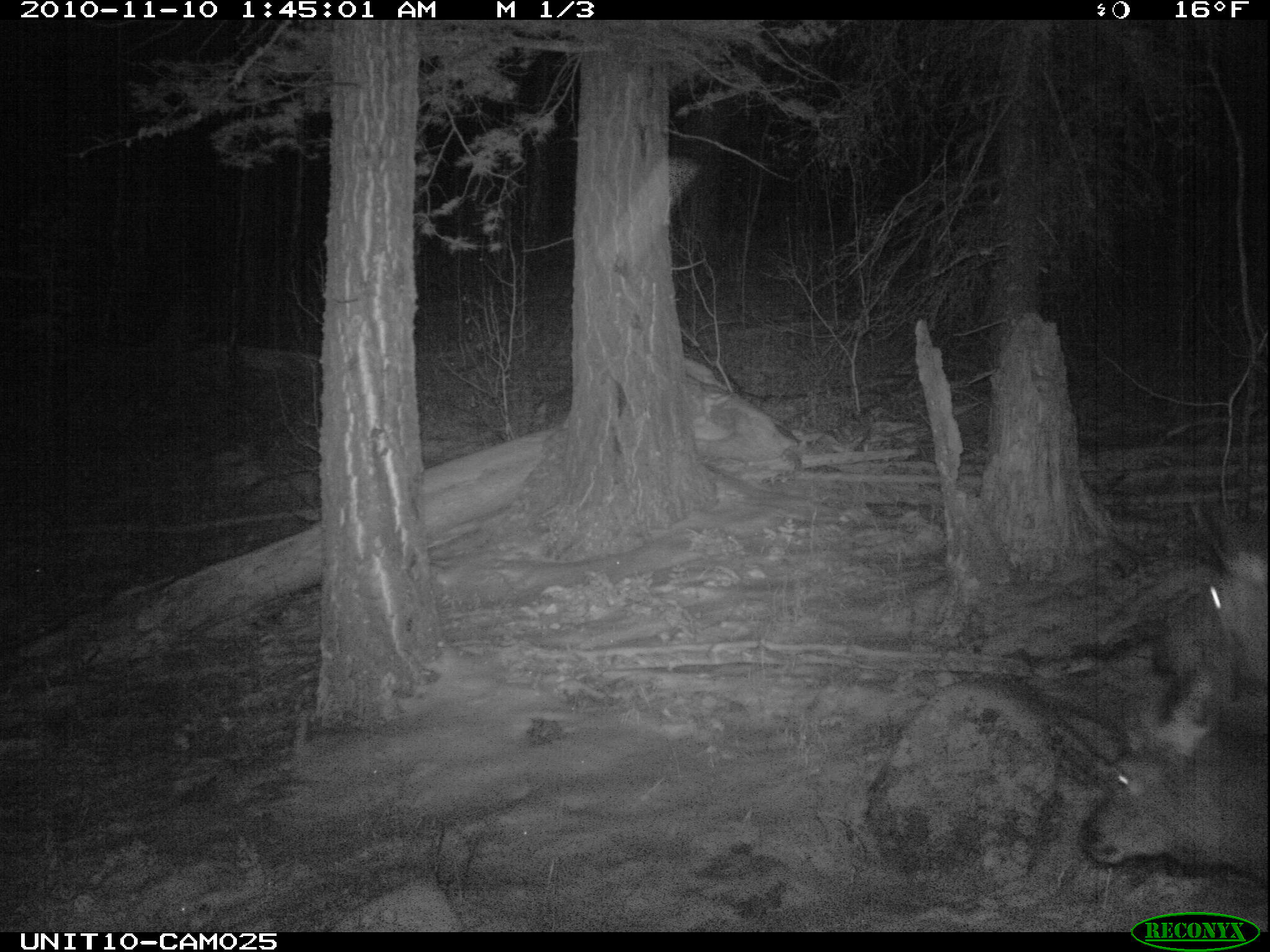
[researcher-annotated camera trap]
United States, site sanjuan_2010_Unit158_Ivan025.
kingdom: Animalia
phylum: Chordata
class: Mammalia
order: Artiodactyla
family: Cervidae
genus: Cervus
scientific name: Cervus elaphus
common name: red deer